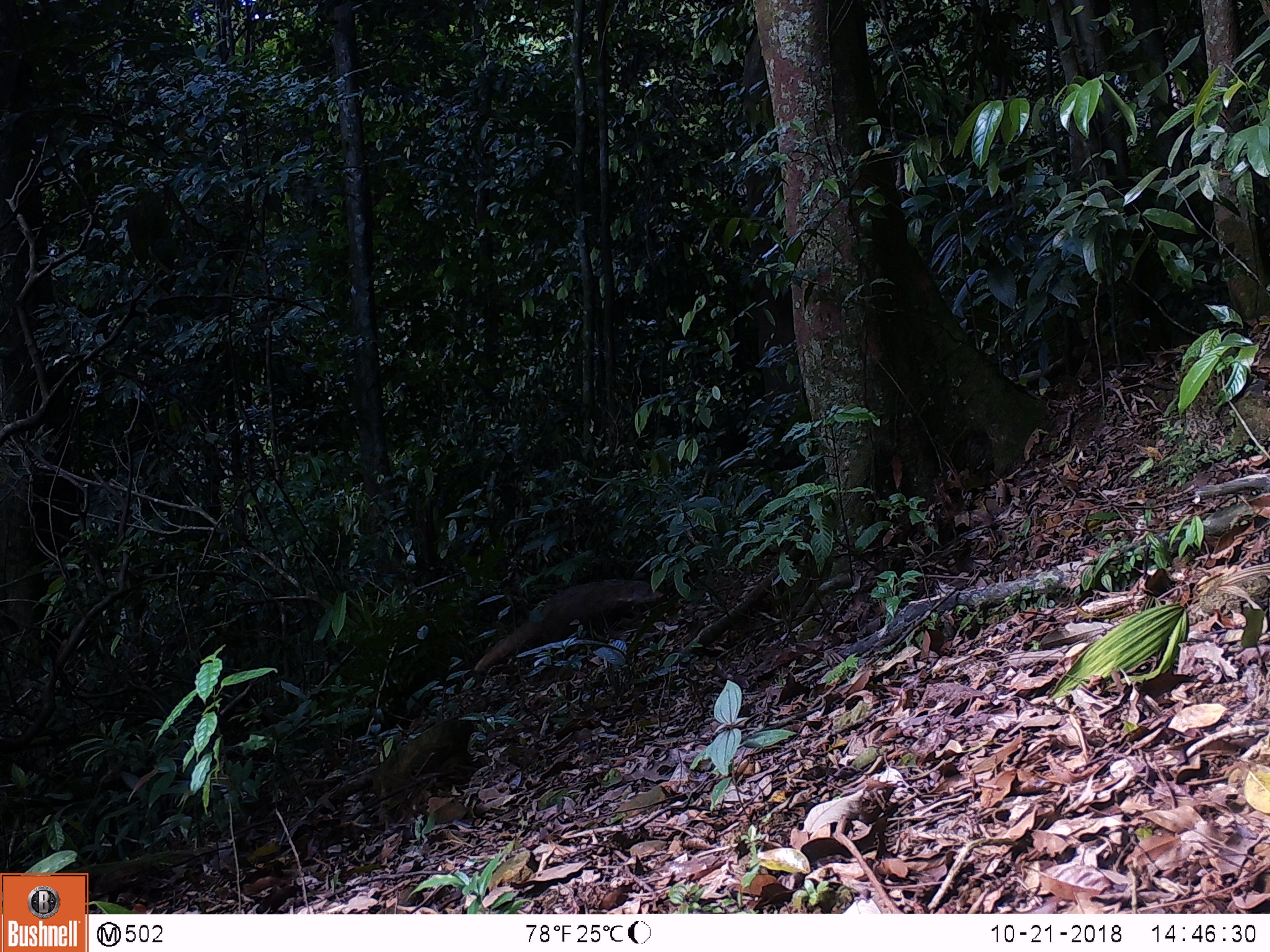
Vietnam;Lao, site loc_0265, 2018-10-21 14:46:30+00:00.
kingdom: Animalia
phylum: Chordata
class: Mammalia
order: Carnivora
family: Herpestidae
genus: Urva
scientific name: Urva urva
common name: crab-eating mongoose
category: crab eating mongoose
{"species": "crab eating mongoose (crab-eating mongoose) (Urva urva)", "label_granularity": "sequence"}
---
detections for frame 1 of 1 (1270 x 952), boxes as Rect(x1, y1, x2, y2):
crab eating mongoose: Rect(474, 579, 665, 673)